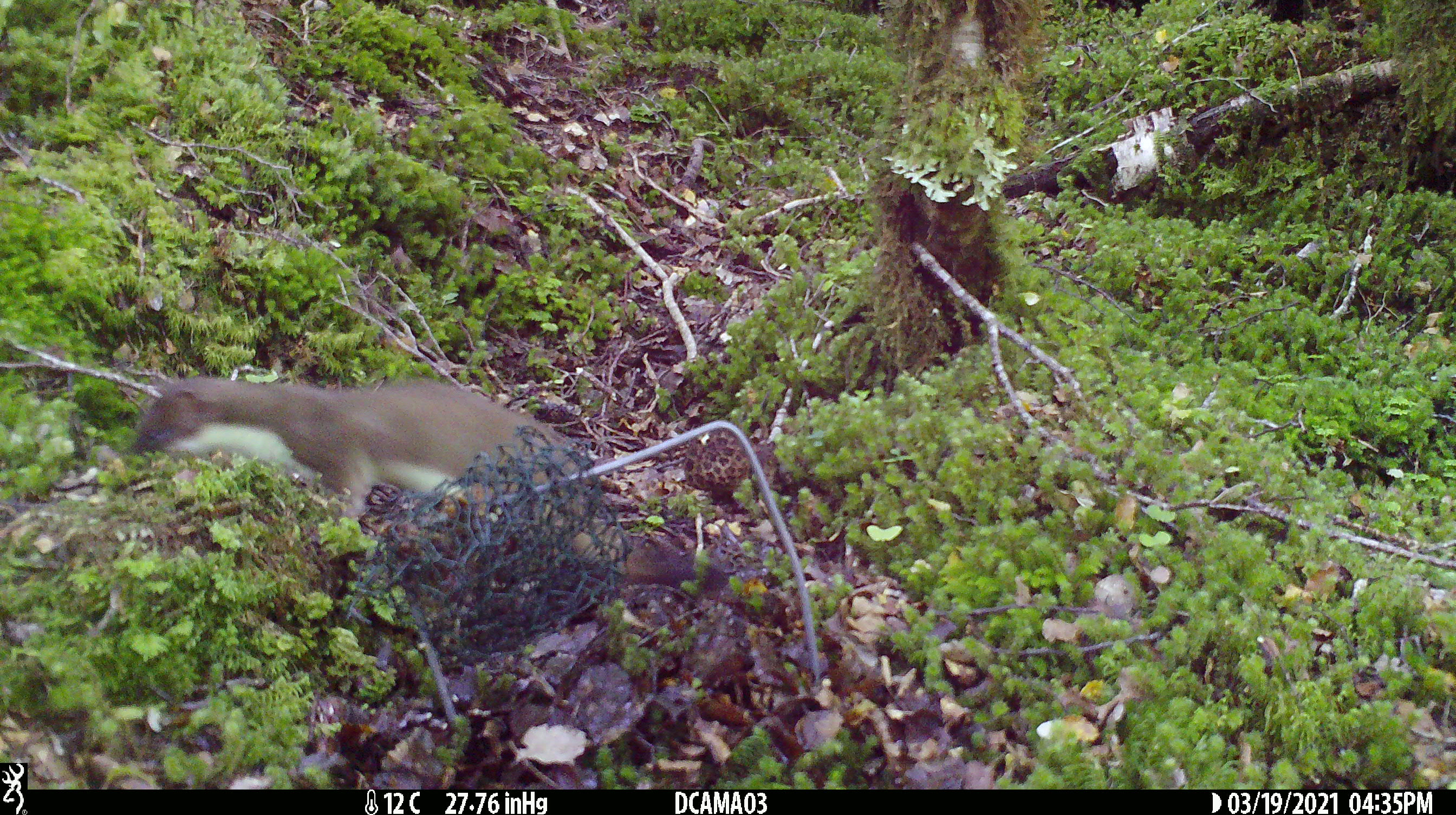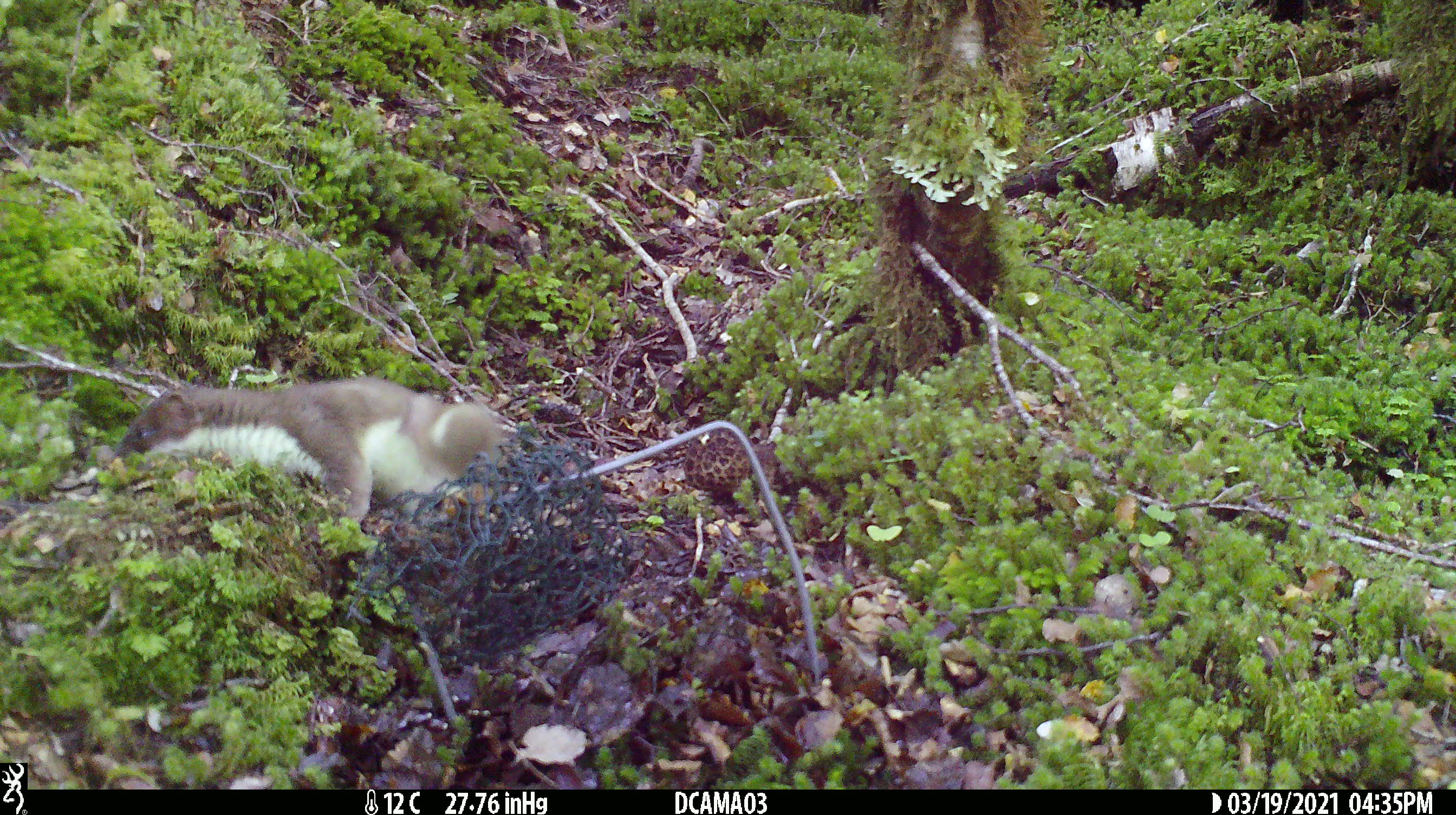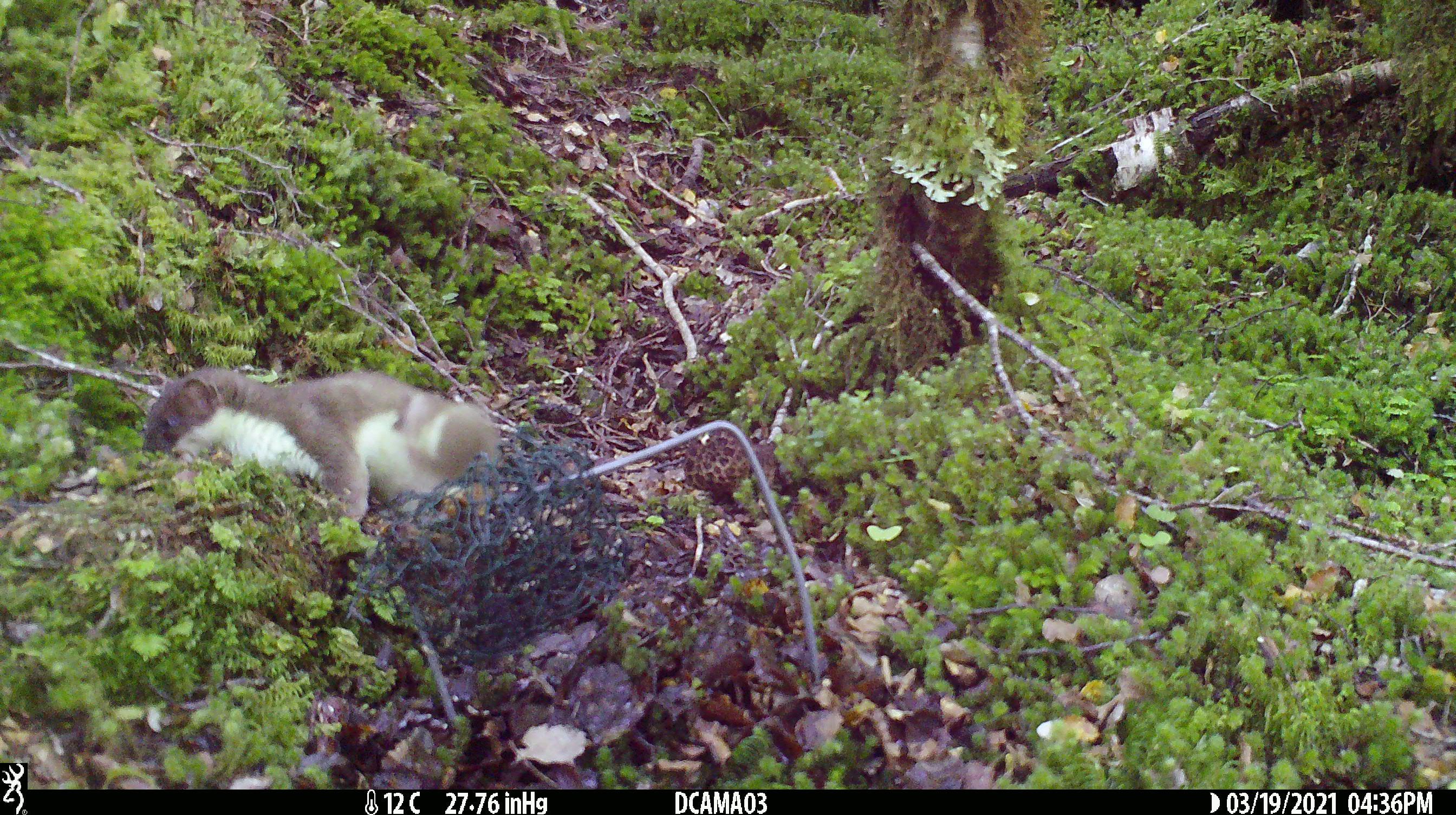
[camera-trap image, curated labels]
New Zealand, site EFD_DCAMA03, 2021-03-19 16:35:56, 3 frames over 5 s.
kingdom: Animalia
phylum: Chordata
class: Mammalia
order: Carnivora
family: Mustelidae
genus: Mustela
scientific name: Mustela erminea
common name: stoat